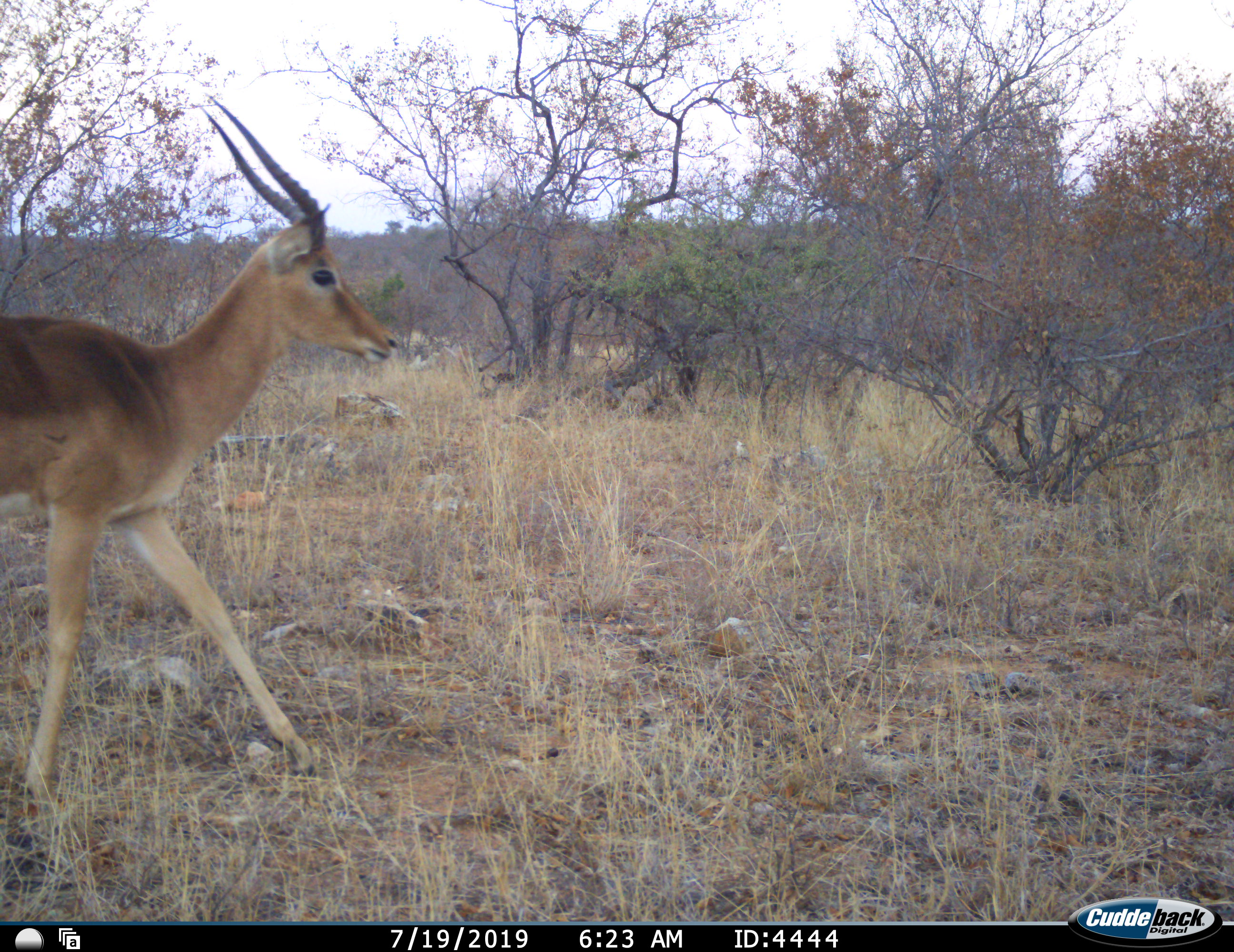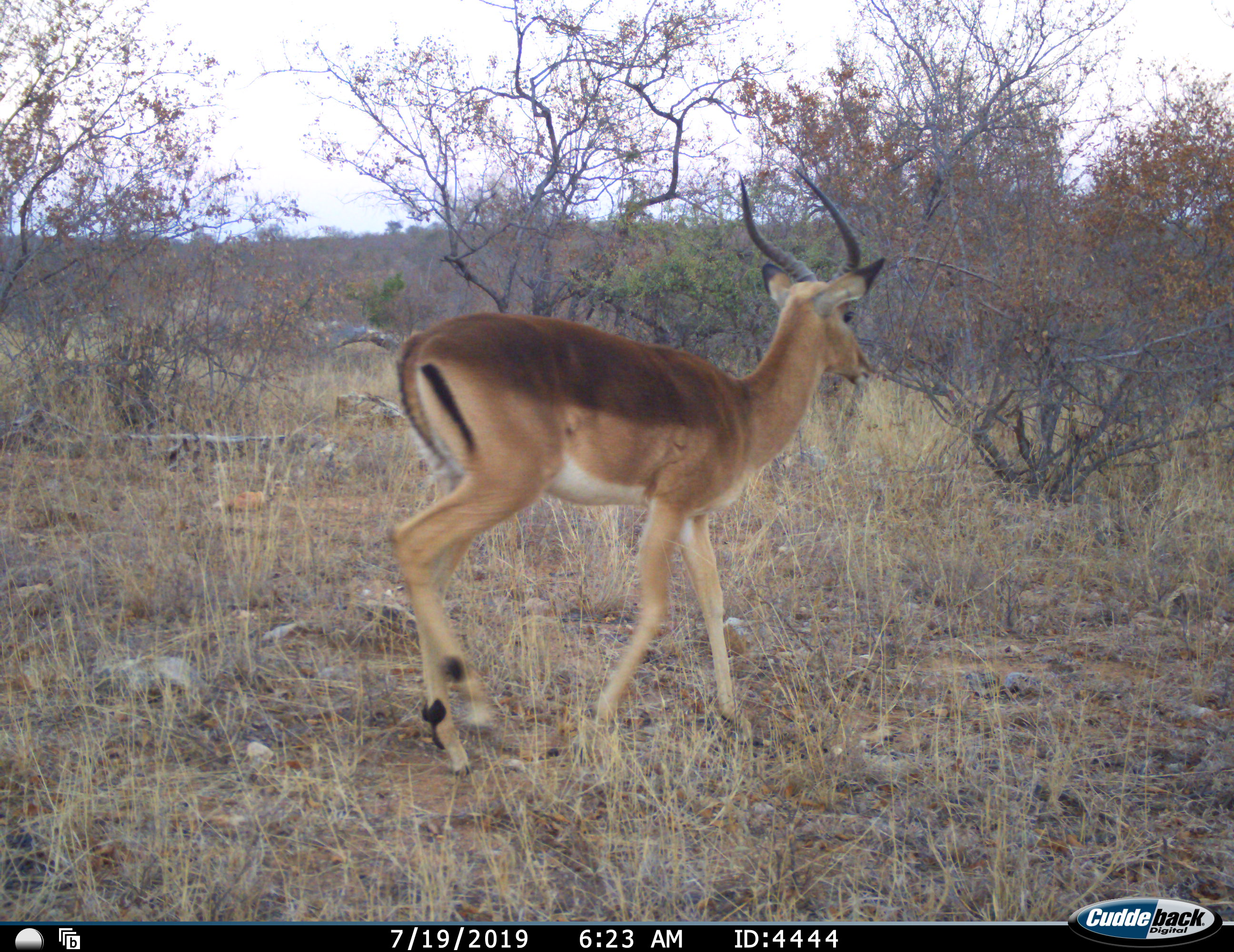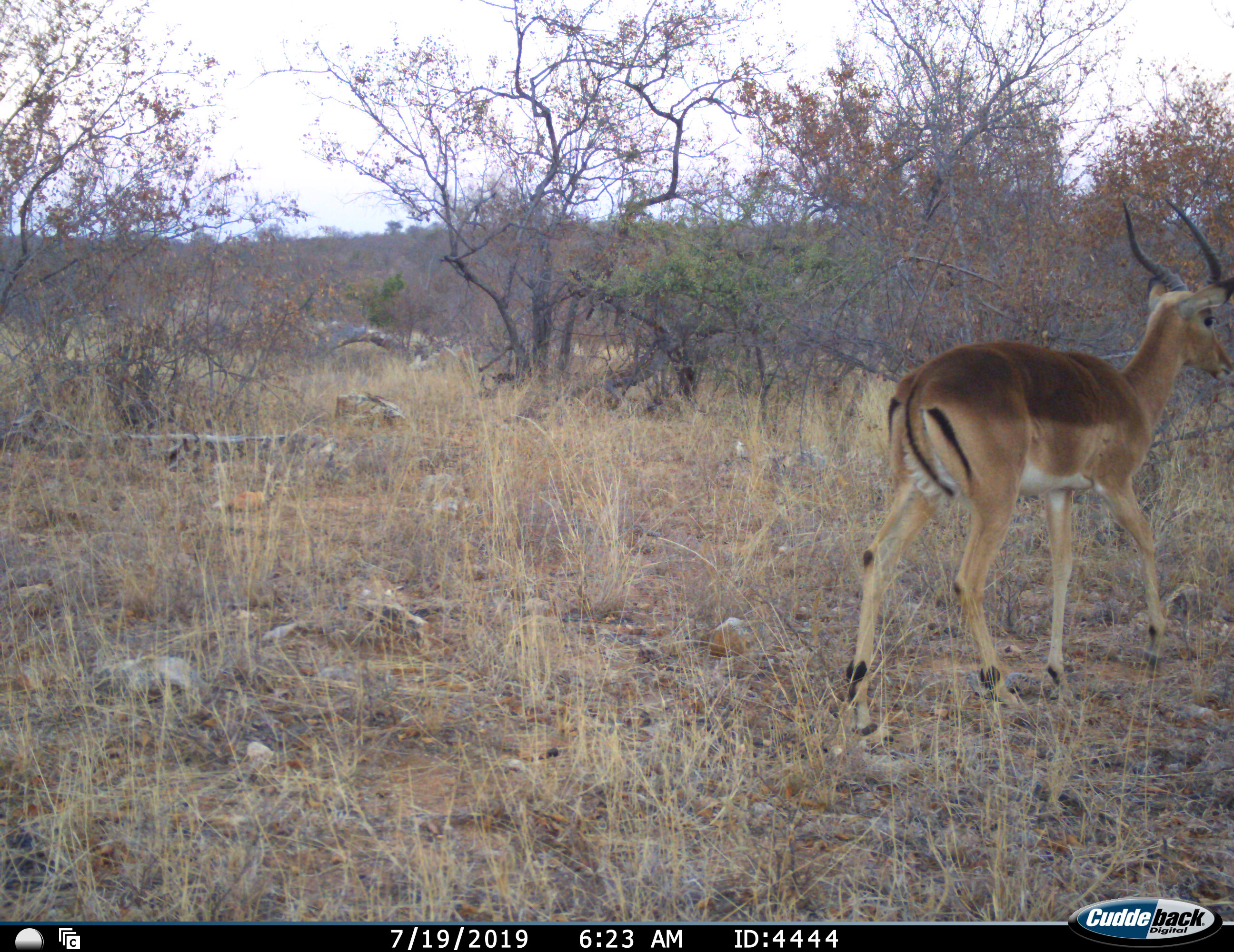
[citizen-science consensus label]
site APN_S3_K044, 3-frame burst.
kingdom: Animalia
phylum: Chordata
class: Mammalia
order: Artiodactyla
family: Bovidae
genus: Aepyceros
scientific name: Aepyceros melampus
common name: impala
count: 1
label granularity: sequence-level